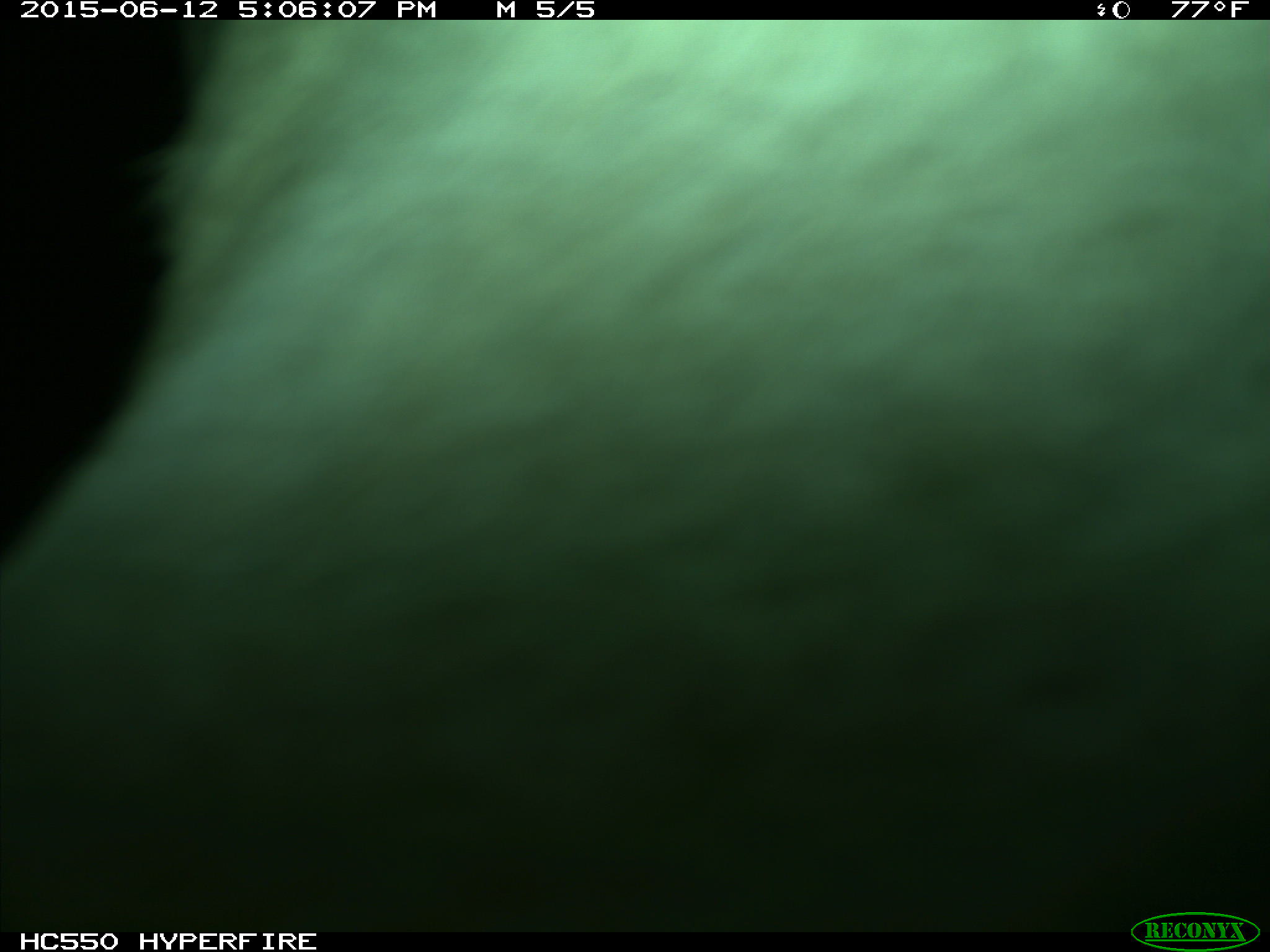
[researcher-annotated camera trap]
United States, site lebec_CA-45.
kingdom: Animalia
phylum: Chordata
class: Mammalia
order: Artiodactyla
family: Bovidae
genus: Bos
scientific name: Bos taurus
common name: domestic cow